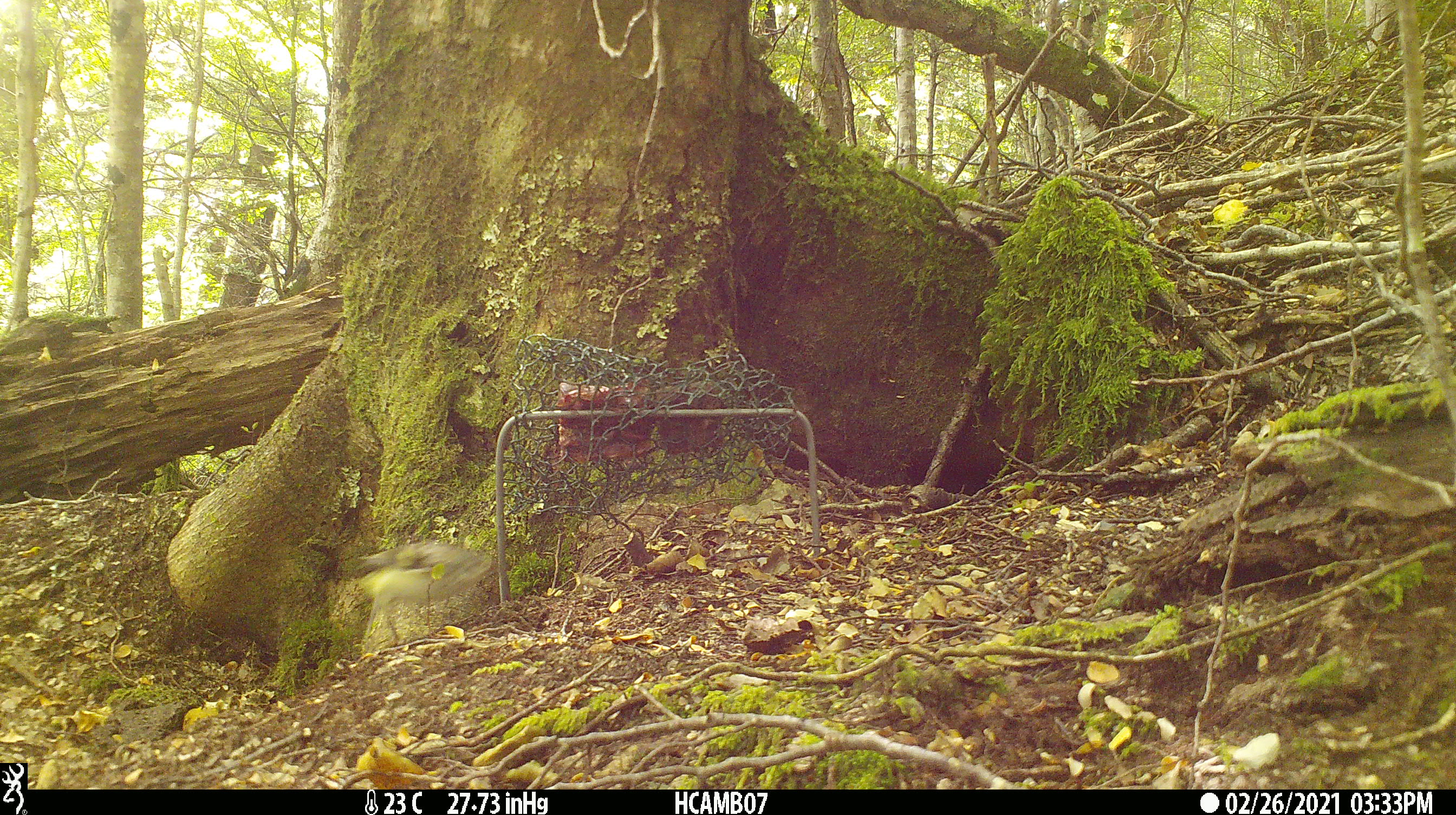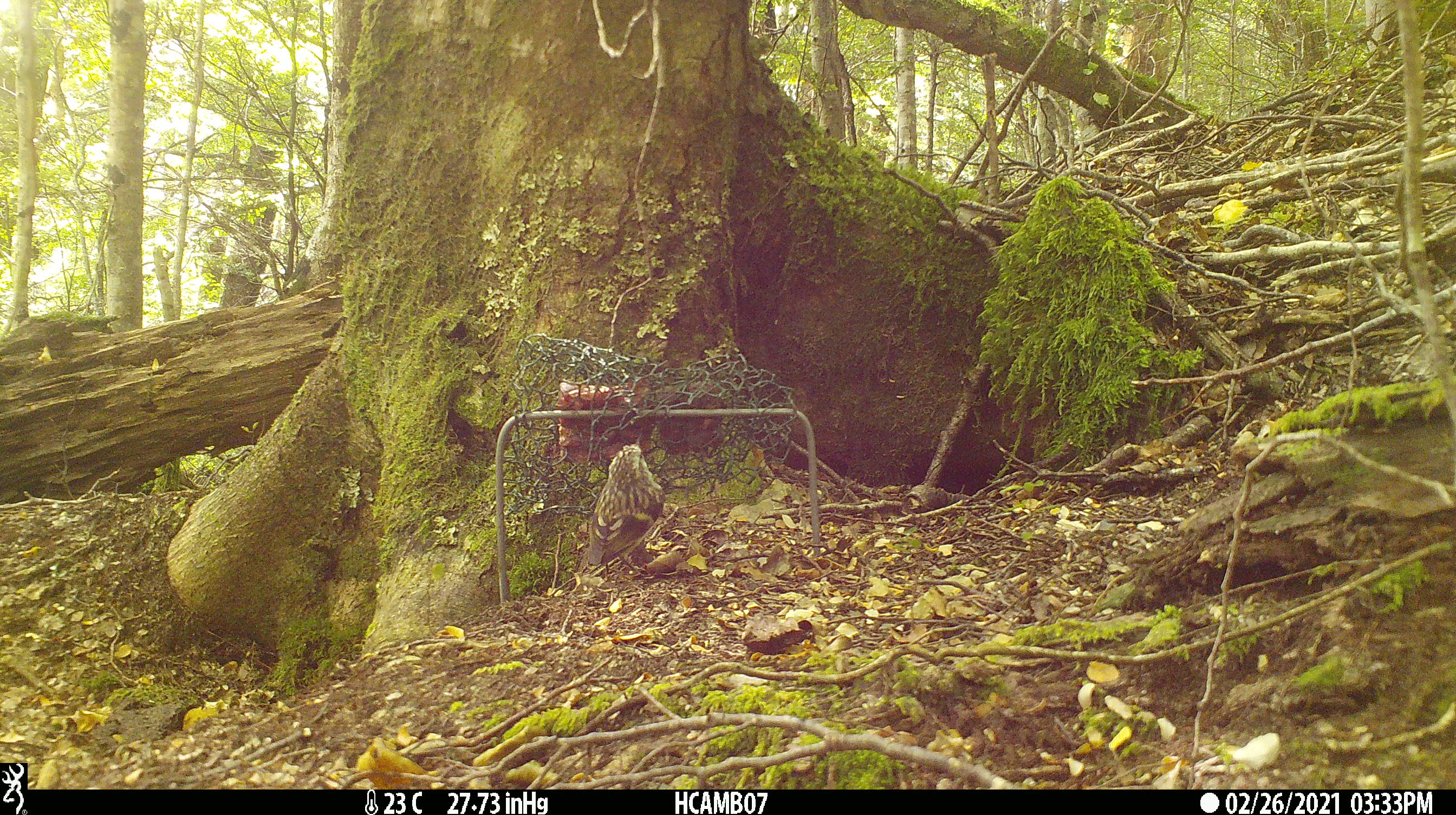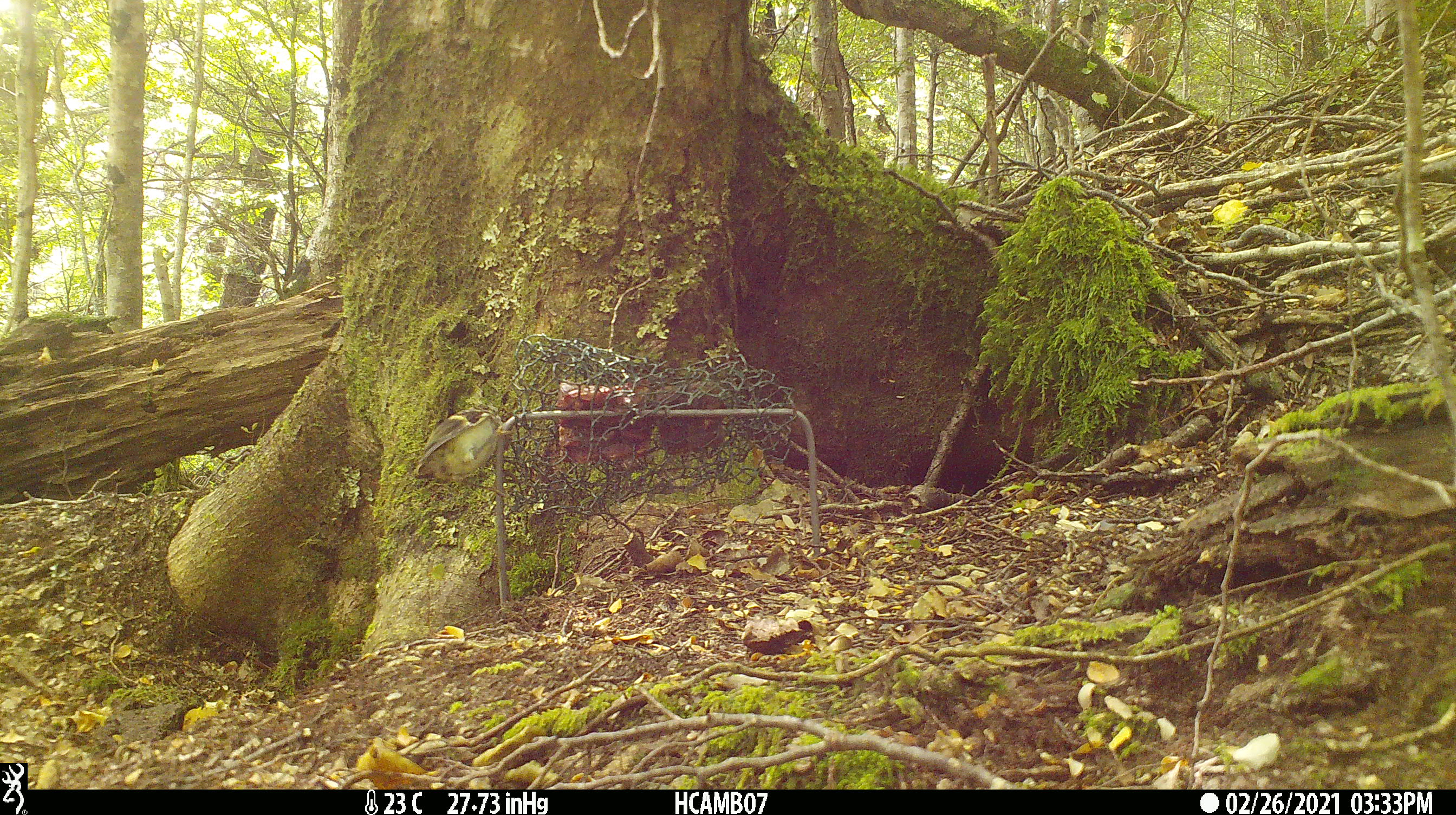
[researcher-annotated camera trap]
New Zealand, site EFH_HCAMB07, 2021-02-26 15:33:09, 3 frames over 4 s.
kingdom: Animalia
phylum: Chordata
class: Aves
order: Passeriformes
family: Acanthisittidae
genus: Acanthisitta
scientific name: Acanthisitta chloris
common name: rifleman